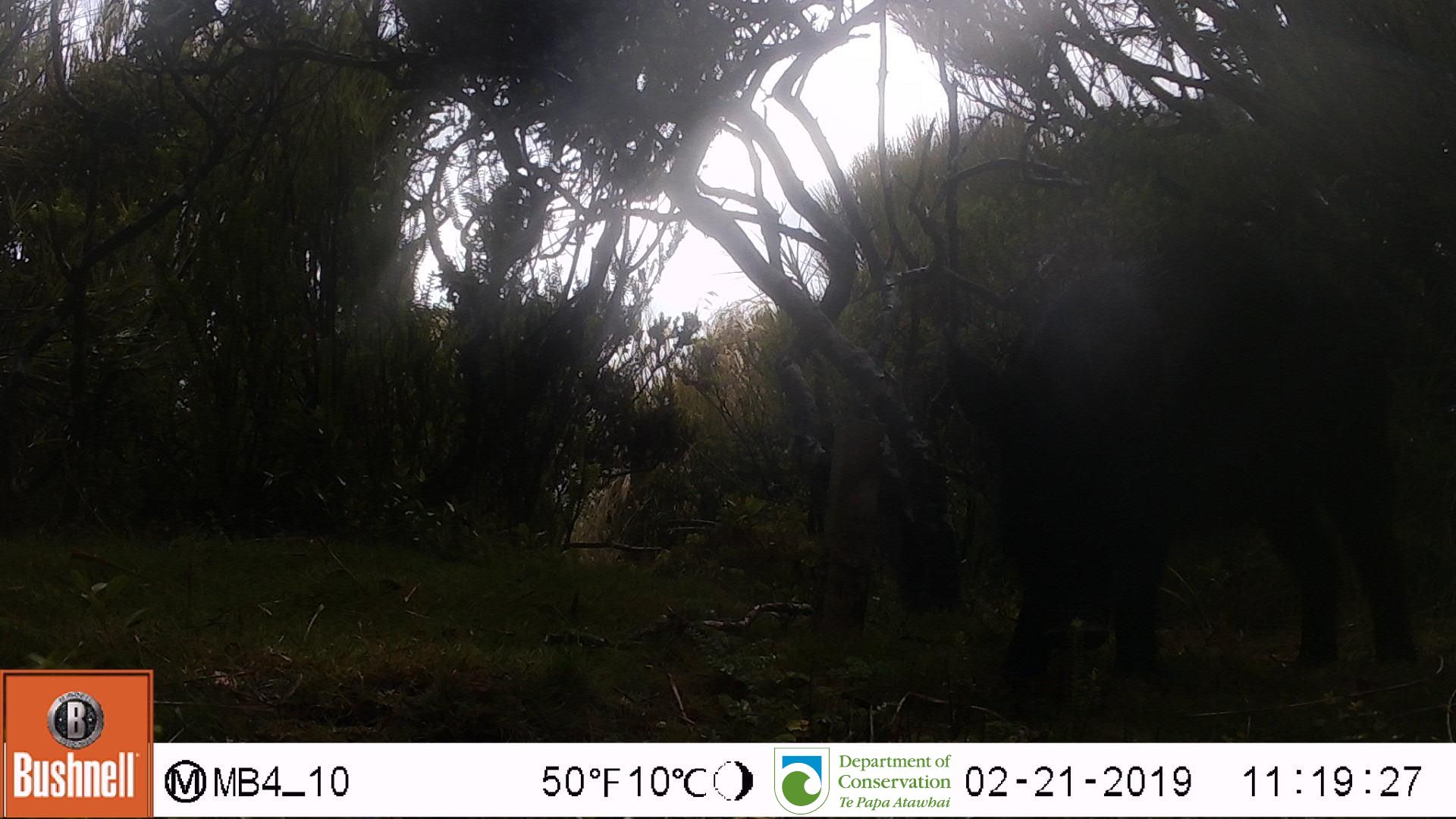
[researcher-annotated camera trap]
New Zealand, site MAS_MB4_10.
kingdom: Animalia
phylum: Chordata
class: Mammalia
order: Artiodactyla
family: Suidae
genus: Sus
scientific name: Sus scrofa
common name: pig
Pig (Sus scrofa).